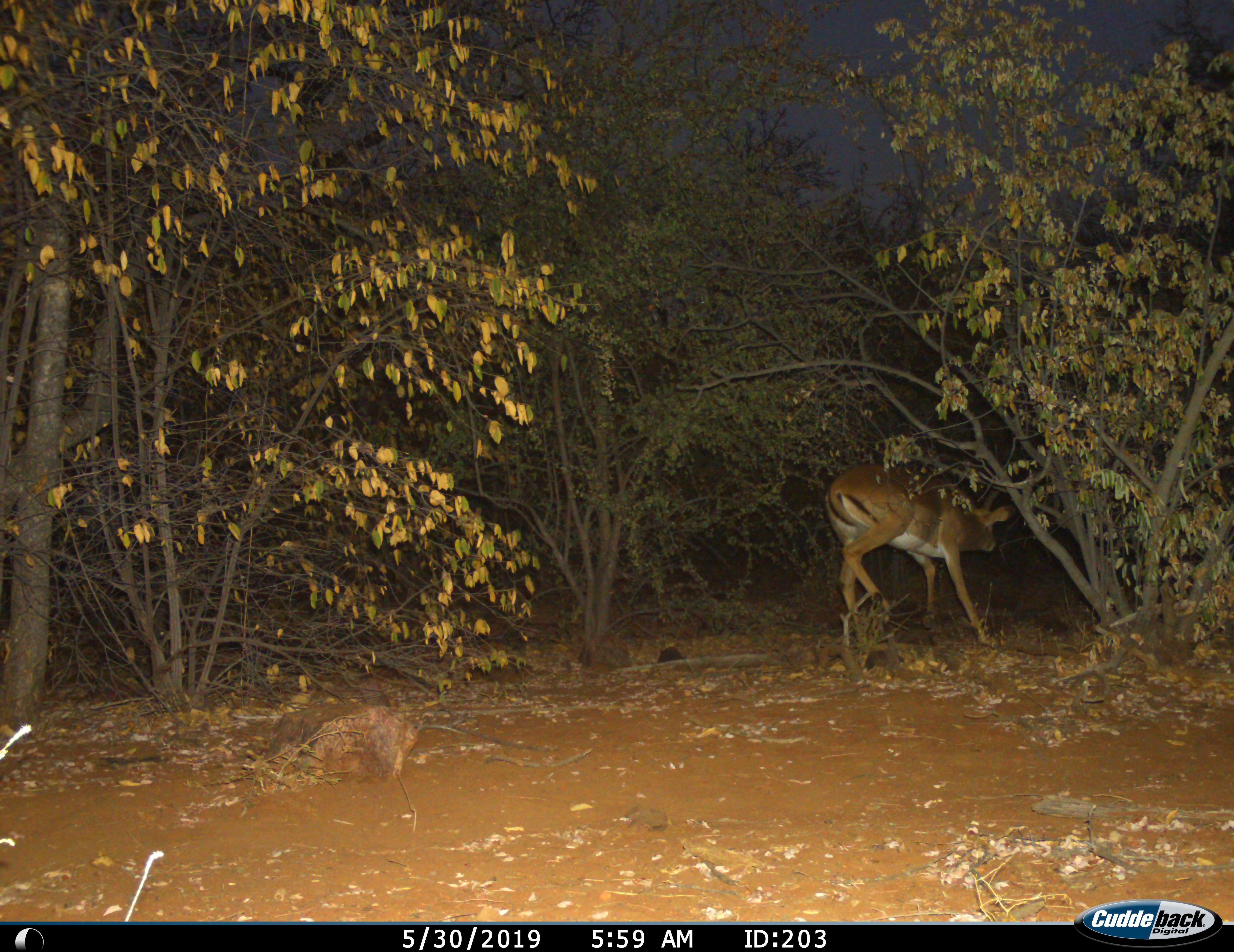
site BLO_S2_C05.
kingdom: Animalia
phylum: Chordata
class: Mammalia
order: Artiodactyla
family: Bovidae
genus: Aepyceros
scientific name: Aepyceros melampus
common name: impala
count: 1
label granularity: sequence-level